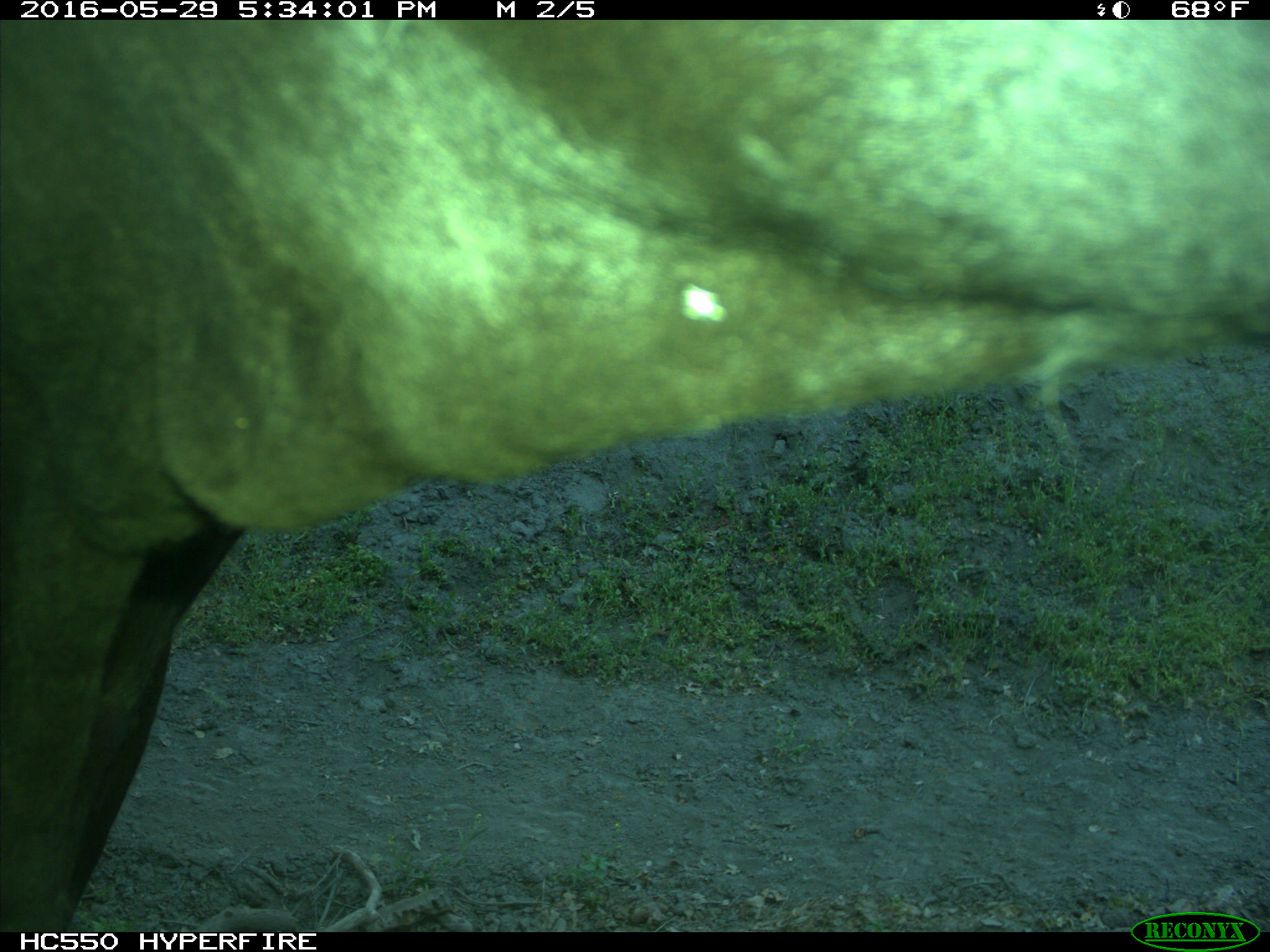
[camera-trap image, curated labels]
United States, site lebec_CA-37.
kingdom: Animalia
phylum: Chordata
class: Mammalia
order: Artiodactyla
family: Bovidae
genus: Bos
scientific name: Bos taurus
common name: domestic cow